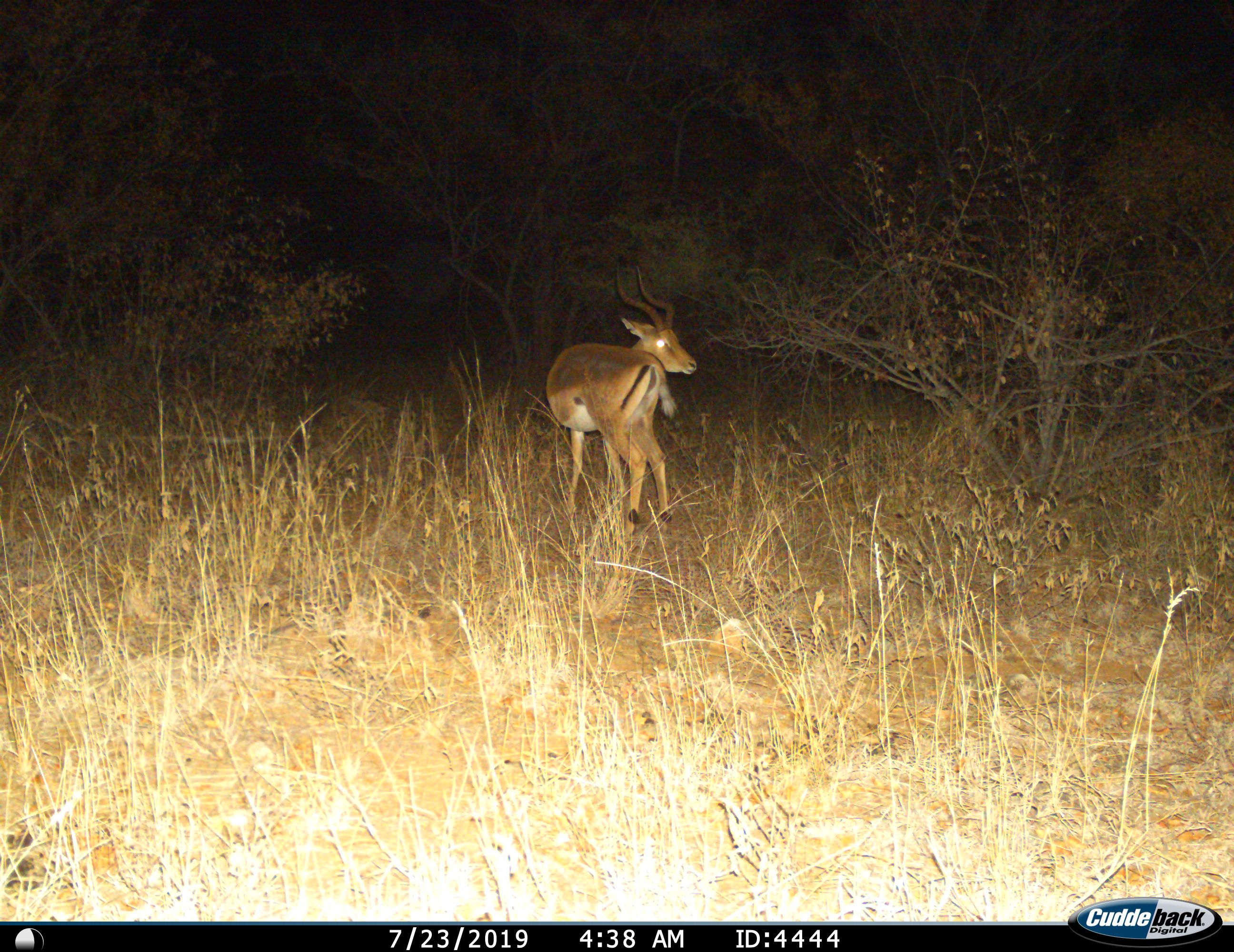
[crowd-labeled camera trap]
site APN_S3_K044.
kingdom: Animalia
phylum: Chordata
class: Mammalia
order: Artiodactyla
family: Bovidae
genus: Aepyceros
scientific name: Aepyceros melampus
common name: impala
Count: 1.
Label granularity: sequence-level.